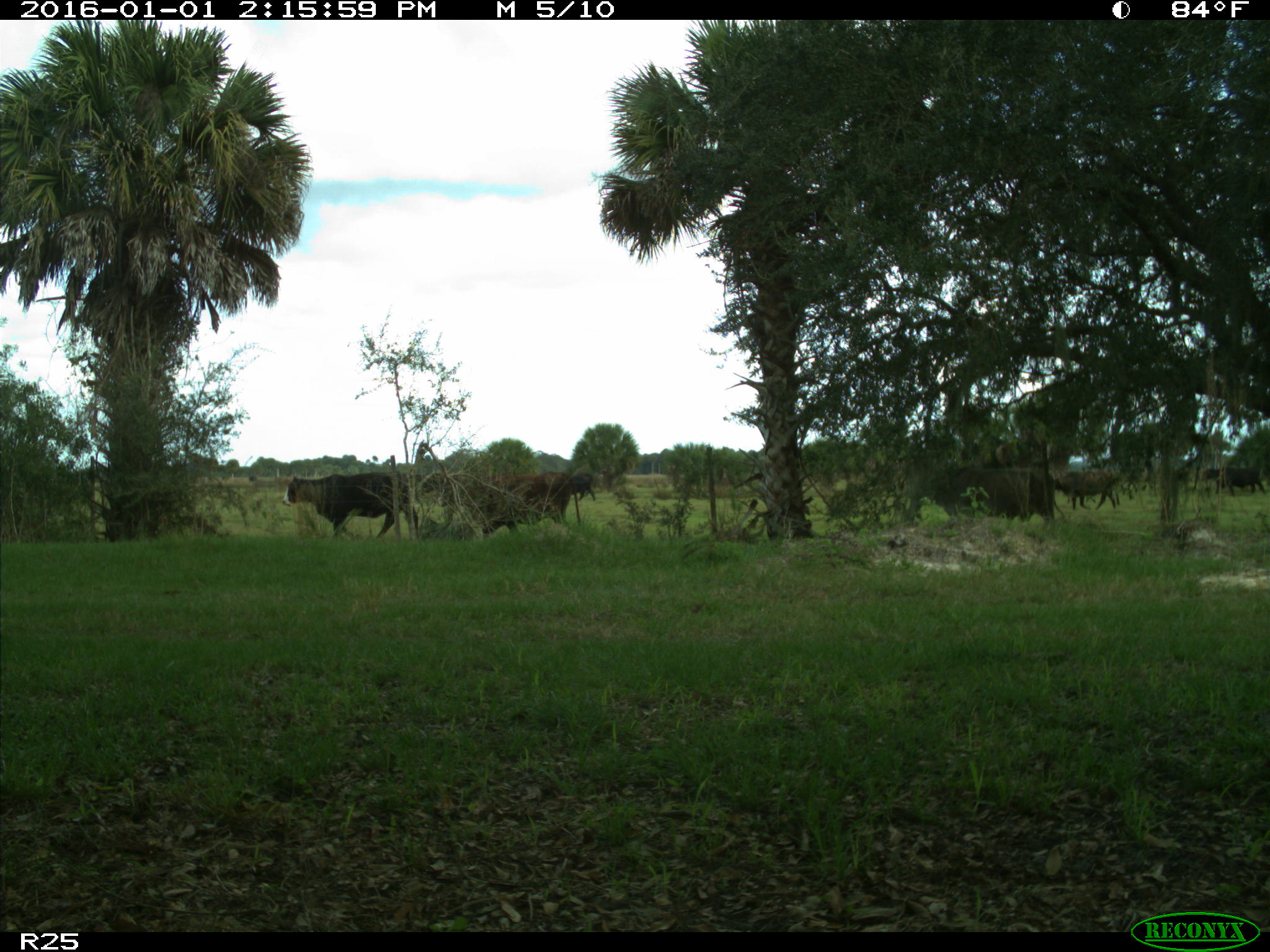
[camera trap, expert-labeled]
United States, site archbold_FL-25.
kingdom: Animalia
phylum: Chordata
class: Mammalia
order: Artiodactyla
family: Bovidae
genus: Bos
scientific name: Bos taurus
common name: domestic cow